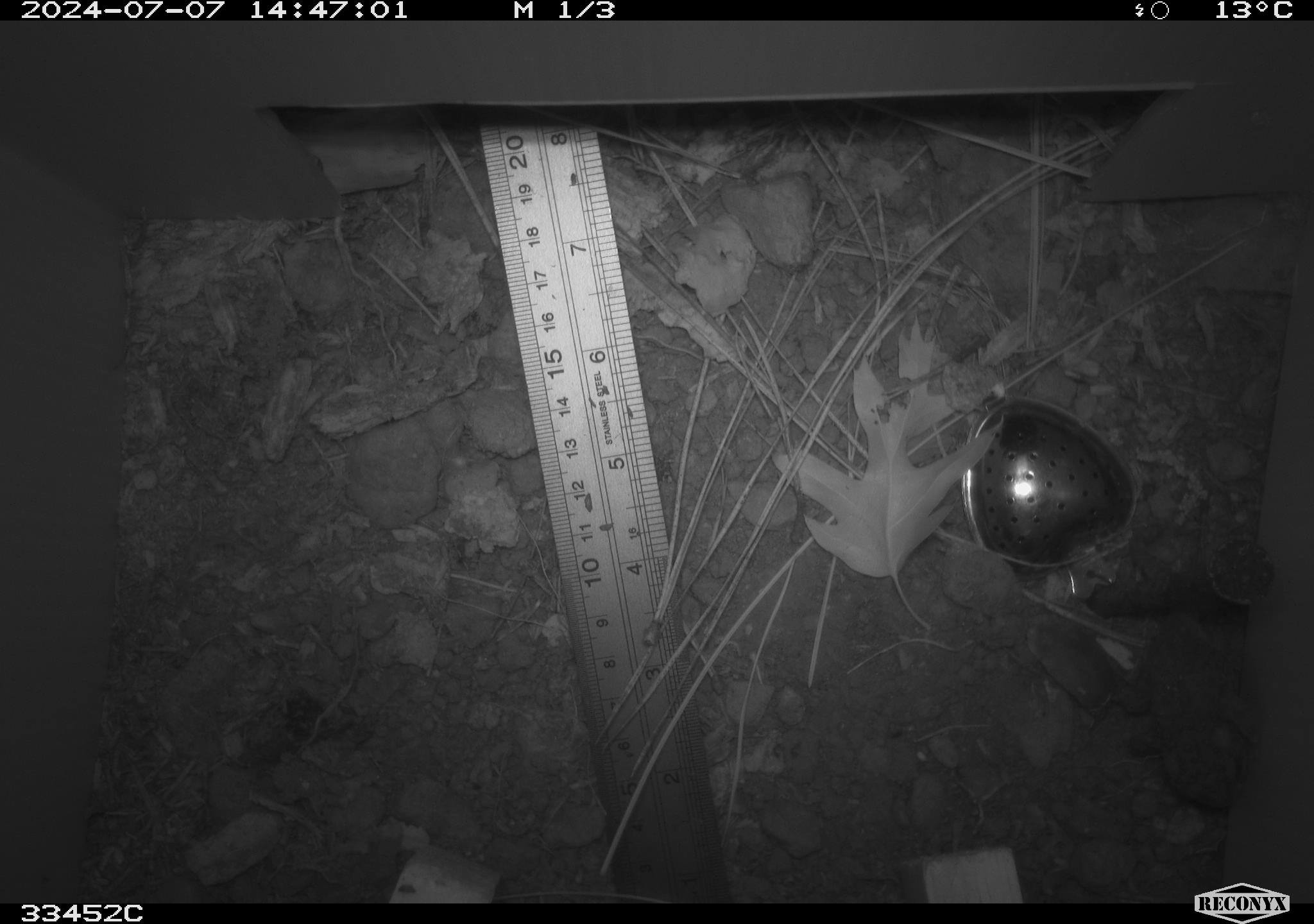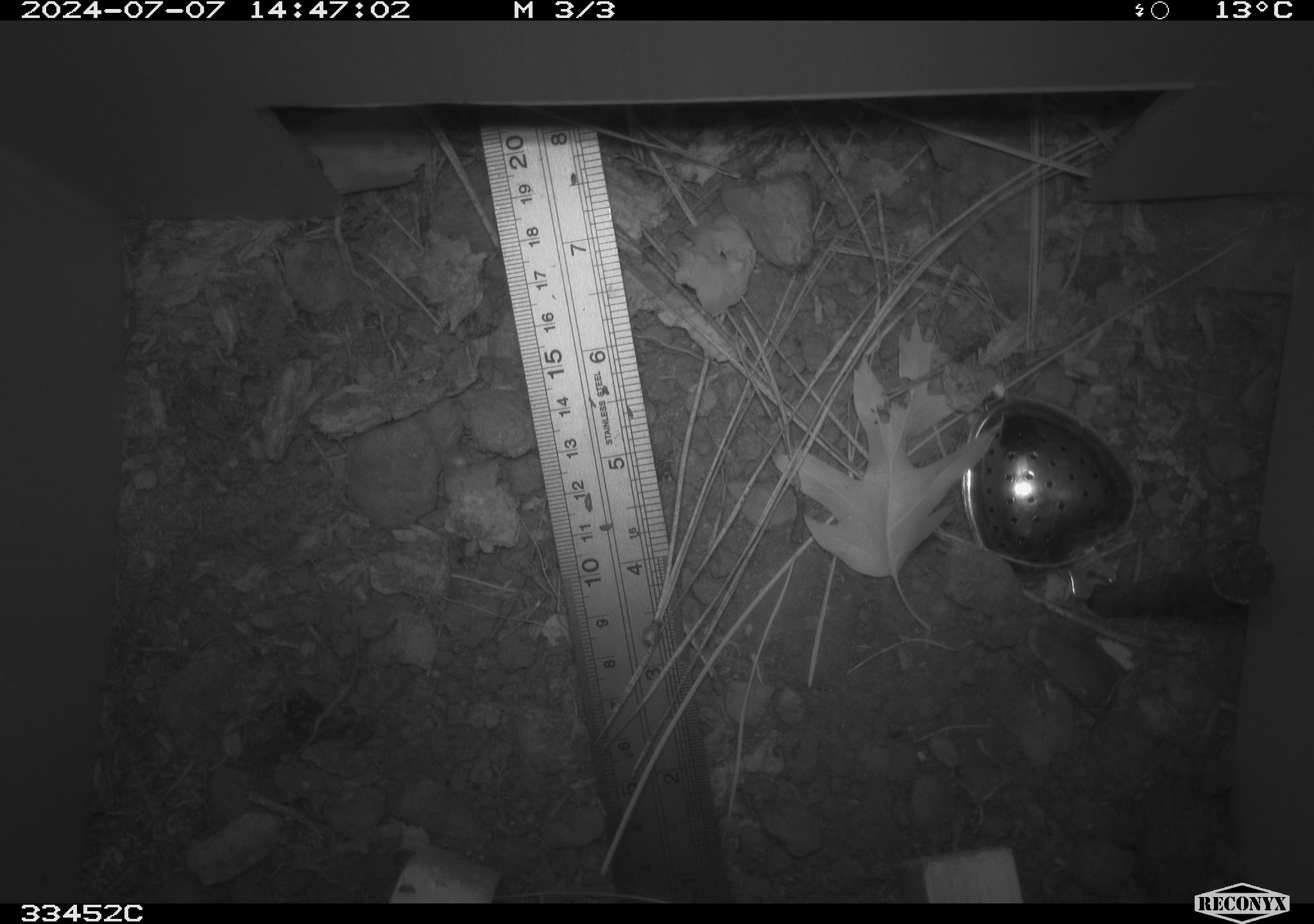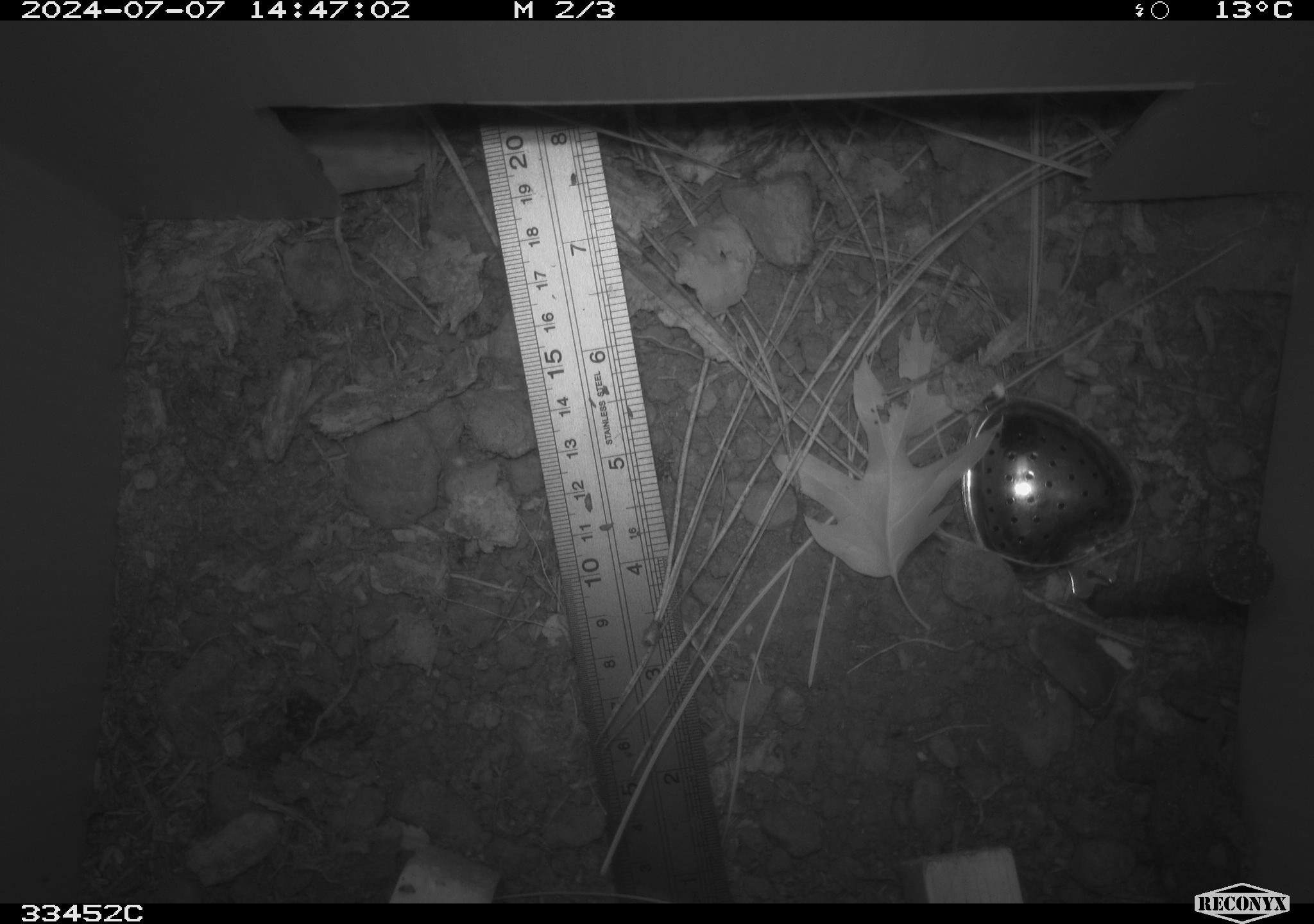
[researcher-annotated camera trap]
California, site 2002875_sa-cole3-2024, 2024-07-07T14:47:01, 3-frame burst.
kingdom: Animalia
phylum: Chordata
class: Amphibia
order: Anura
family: Bufonidae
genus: Anaxyrus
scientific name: Anaxyrus boreas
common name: western toad